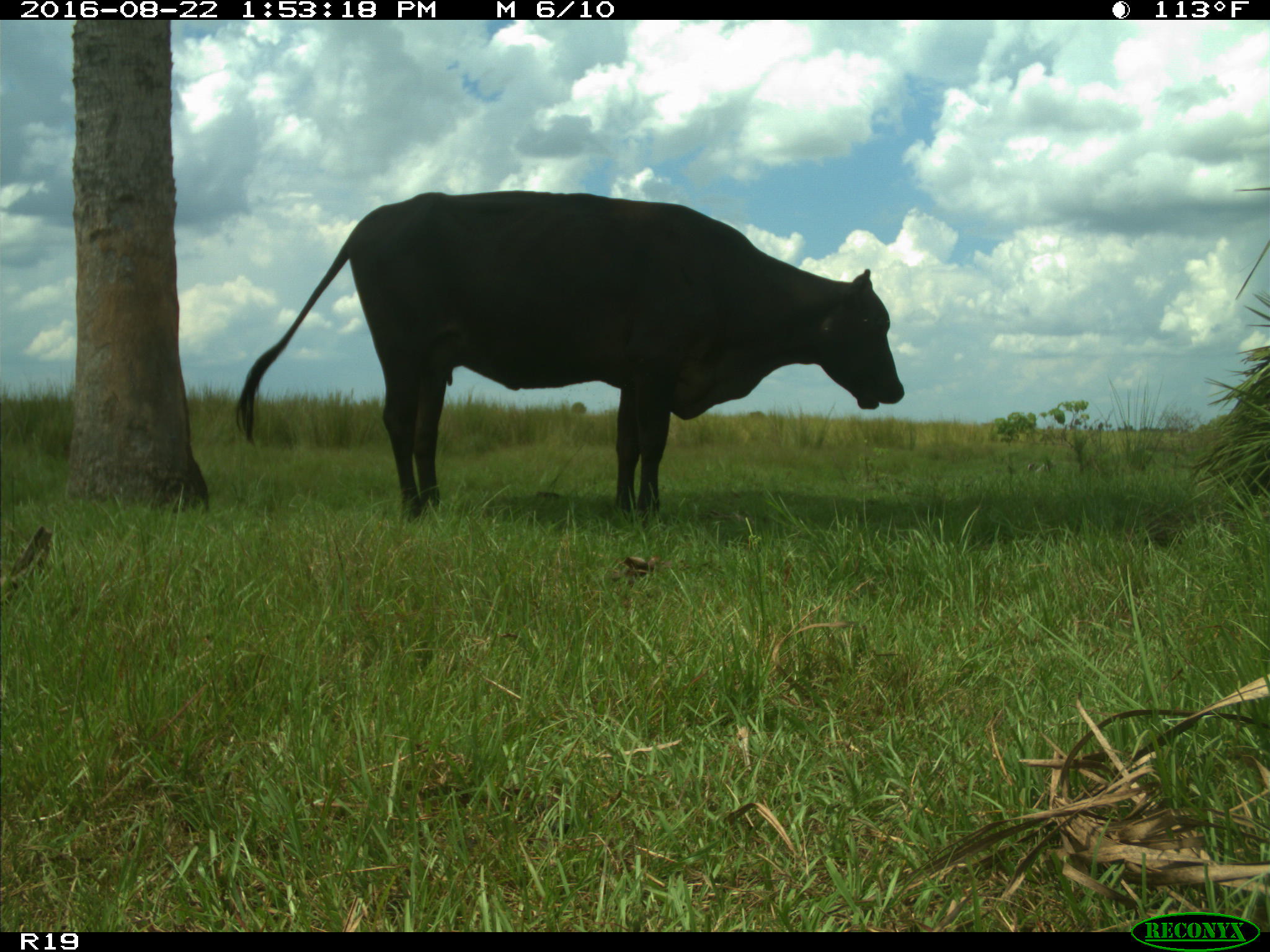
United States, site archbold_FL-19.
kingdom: Animalia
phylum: Chordata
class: Mammalia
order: Artiodactyla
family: Bovidae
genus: Bos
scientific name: Bos taurus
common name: domestic cow